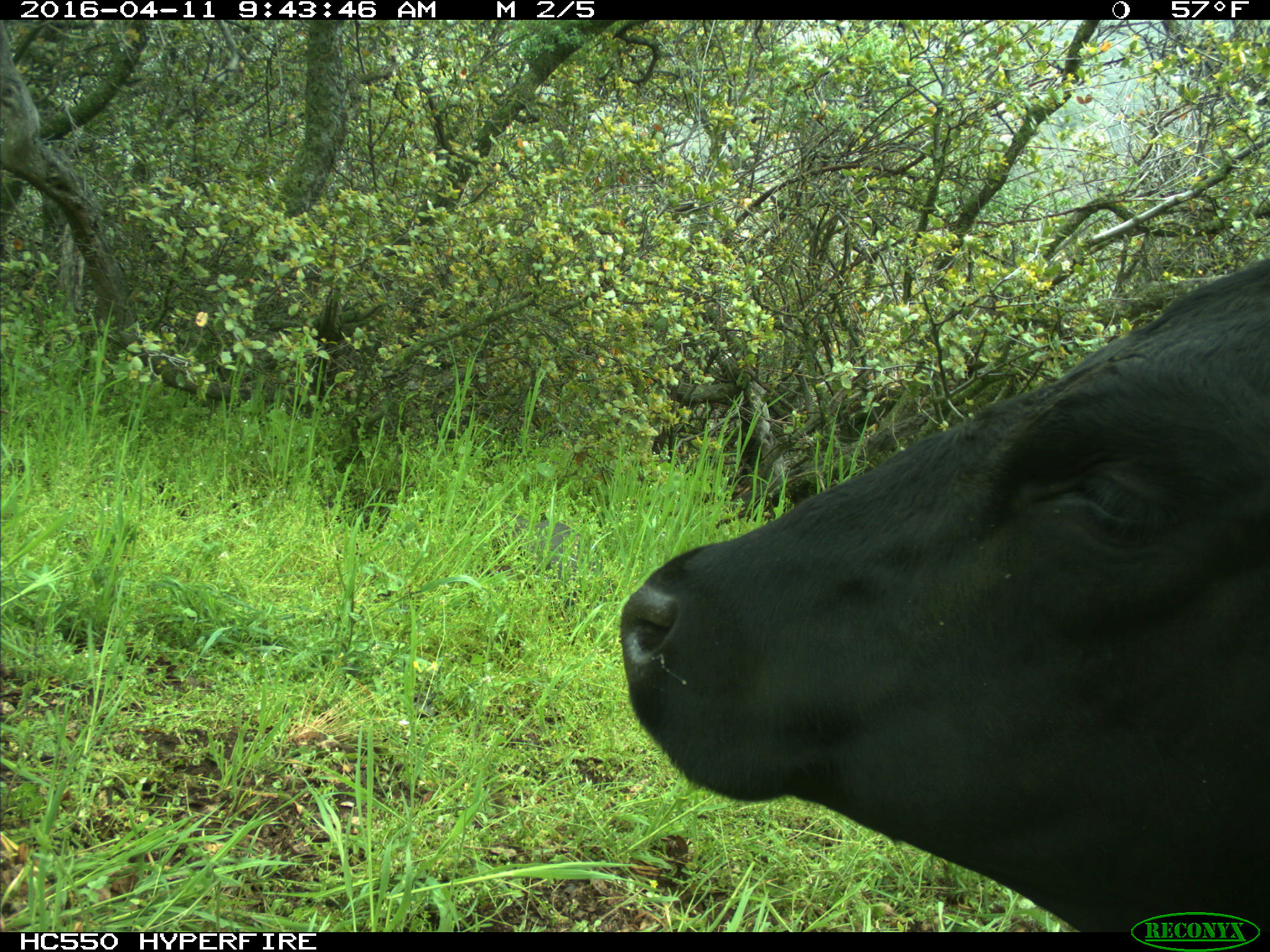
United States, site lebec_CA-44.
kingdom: Animalia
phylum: Chordata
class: Mammalia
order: Artiodactyla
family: Bovidae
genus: Bos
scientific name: Bos taurus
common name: domestic cow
Bos taurus (domestic cow).